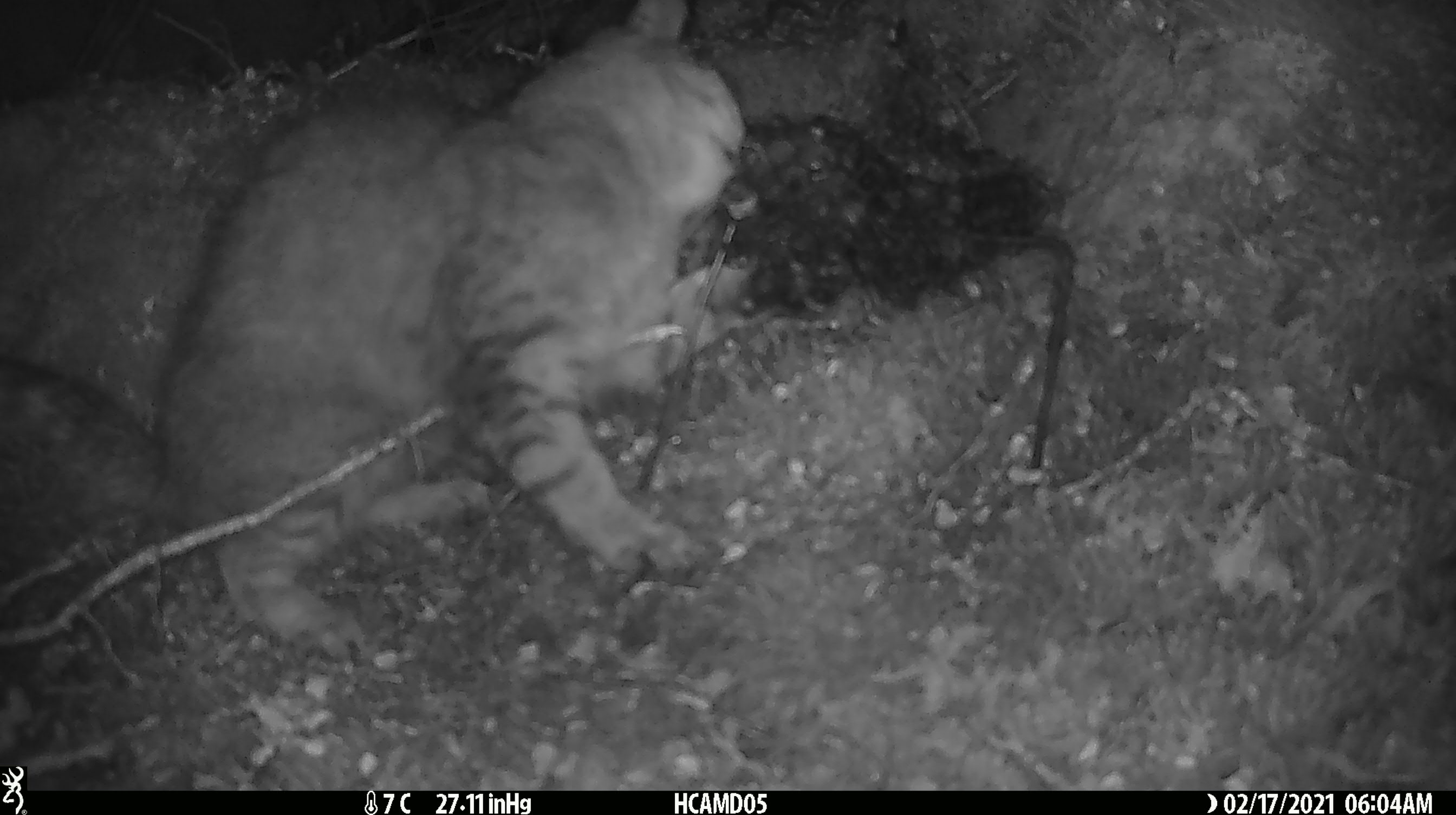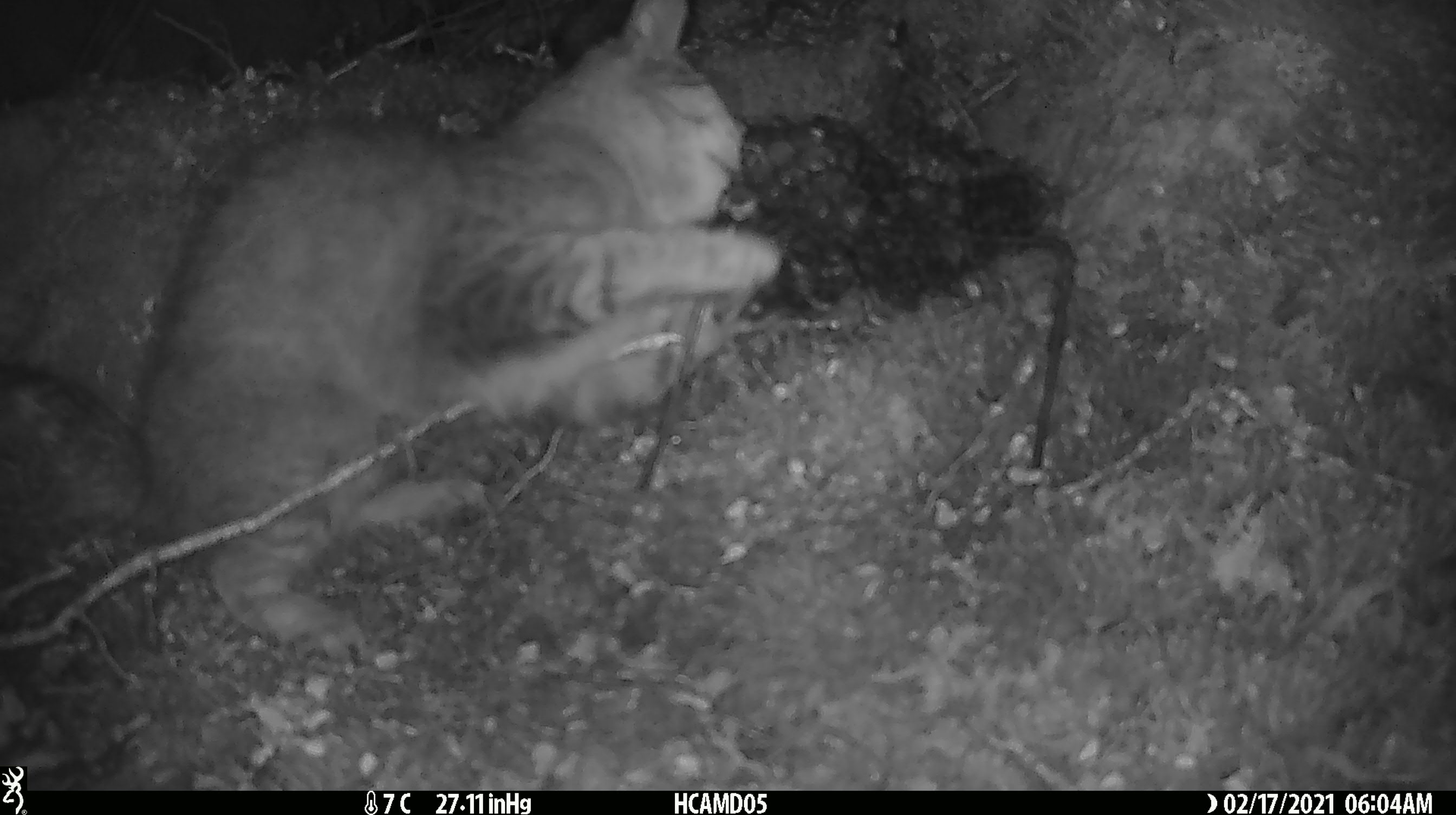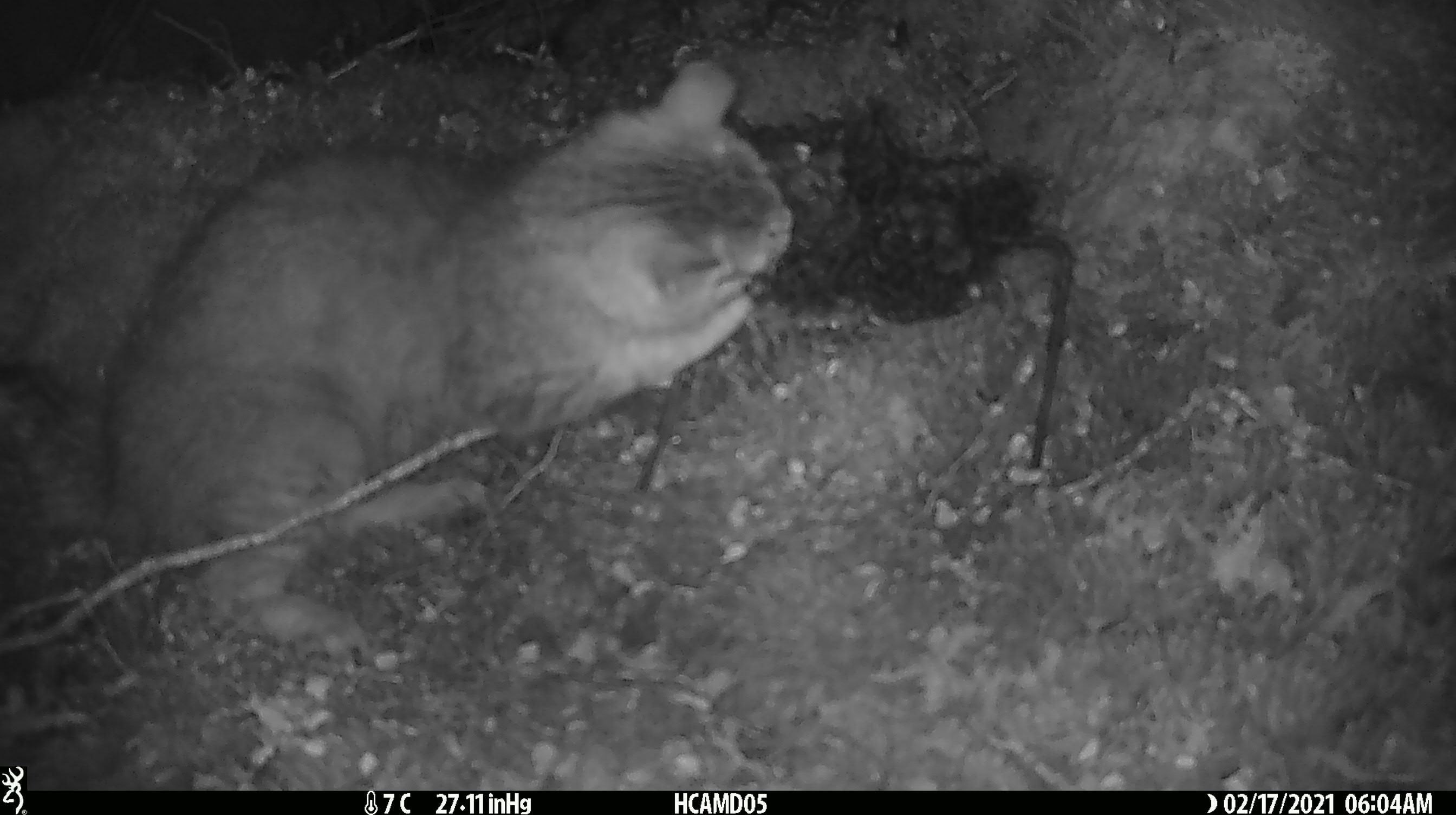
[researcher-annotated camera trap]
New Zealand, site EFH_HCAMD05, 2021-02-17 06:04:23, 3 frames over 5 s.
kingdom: Animalia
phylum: Chordata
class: Mammalia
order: Carnivora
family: Felidae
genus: Felis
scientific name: Felis catus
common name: domestic cat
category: cat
Cat (domestic cat) (Felis catus).